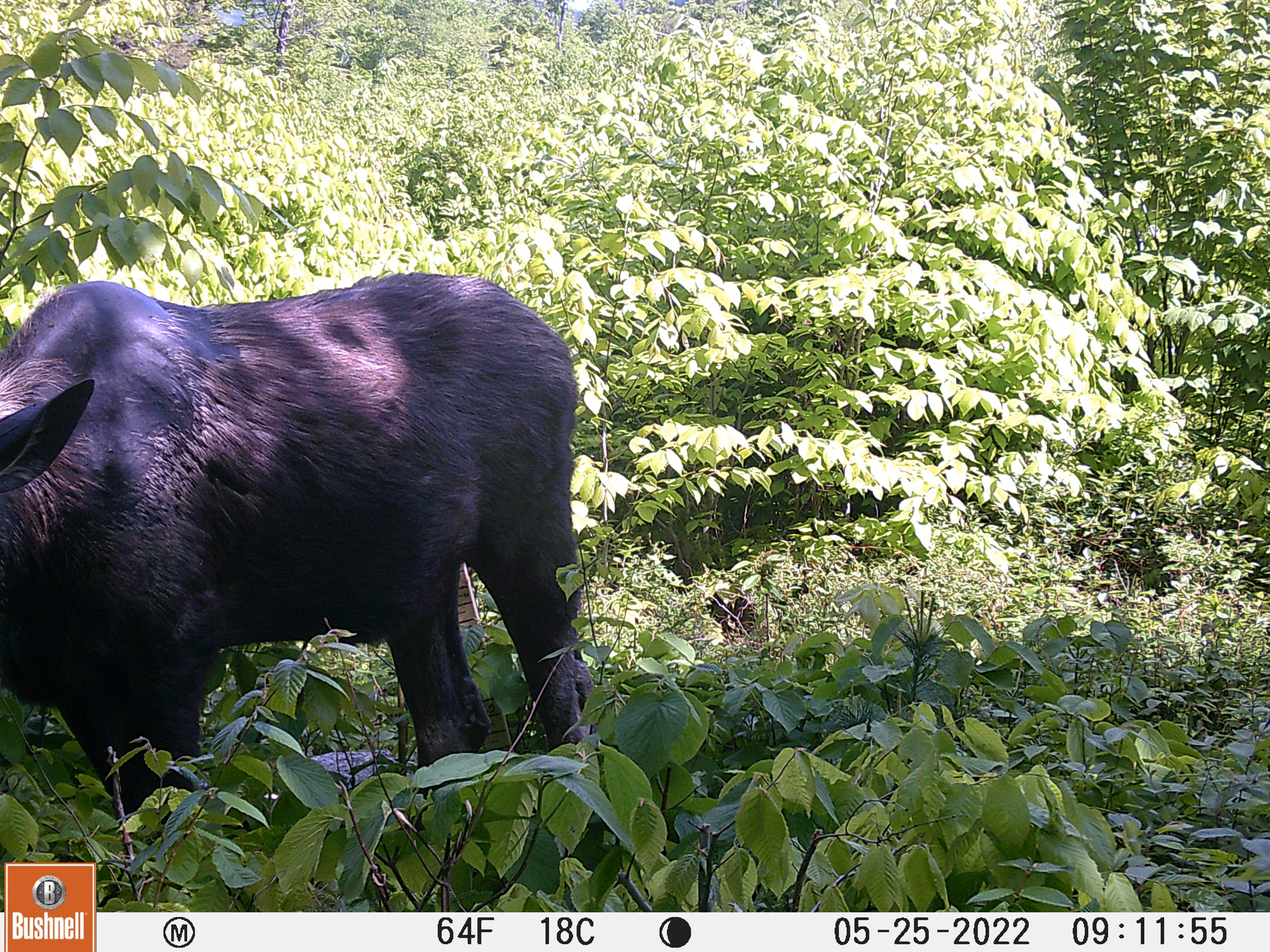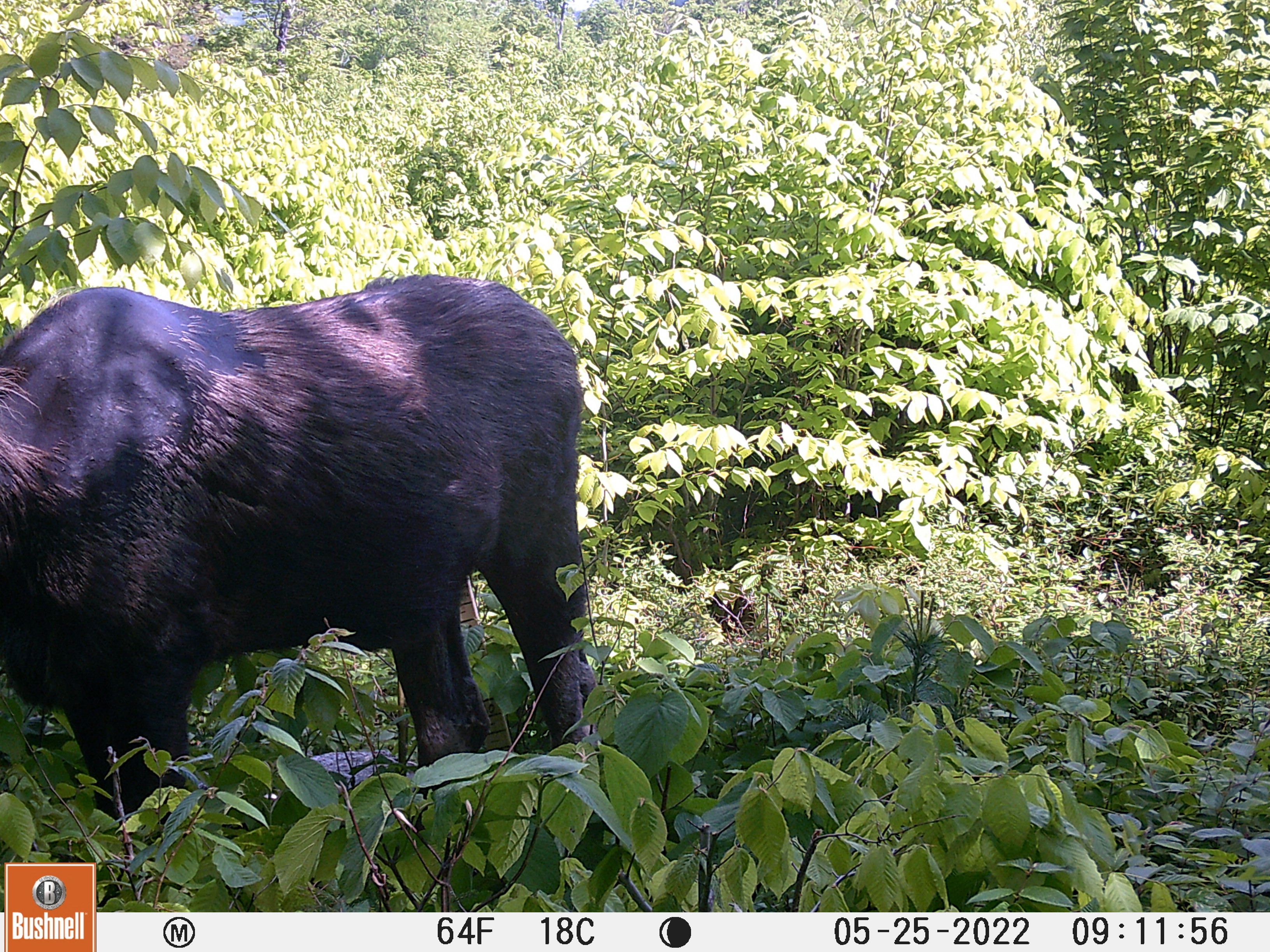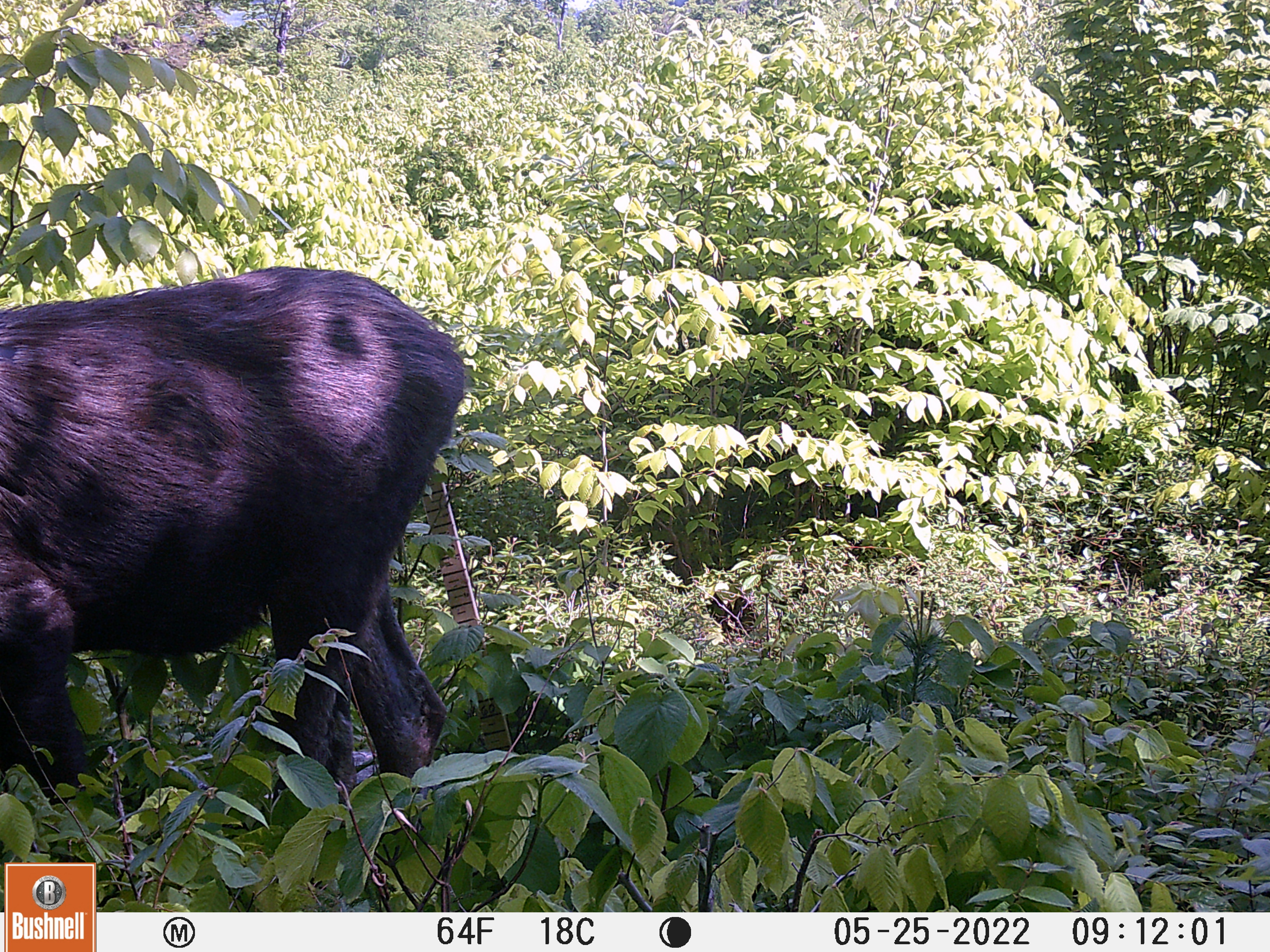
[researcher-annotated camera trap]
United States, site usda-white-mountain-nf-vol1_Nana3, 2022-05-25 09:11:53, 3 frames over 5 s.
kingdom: Animalia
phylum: Chordata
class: Mammalia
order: Artiodactyla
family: Cervidae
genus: Alces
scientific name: Alces alces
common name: moose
Moose (Alces alces).